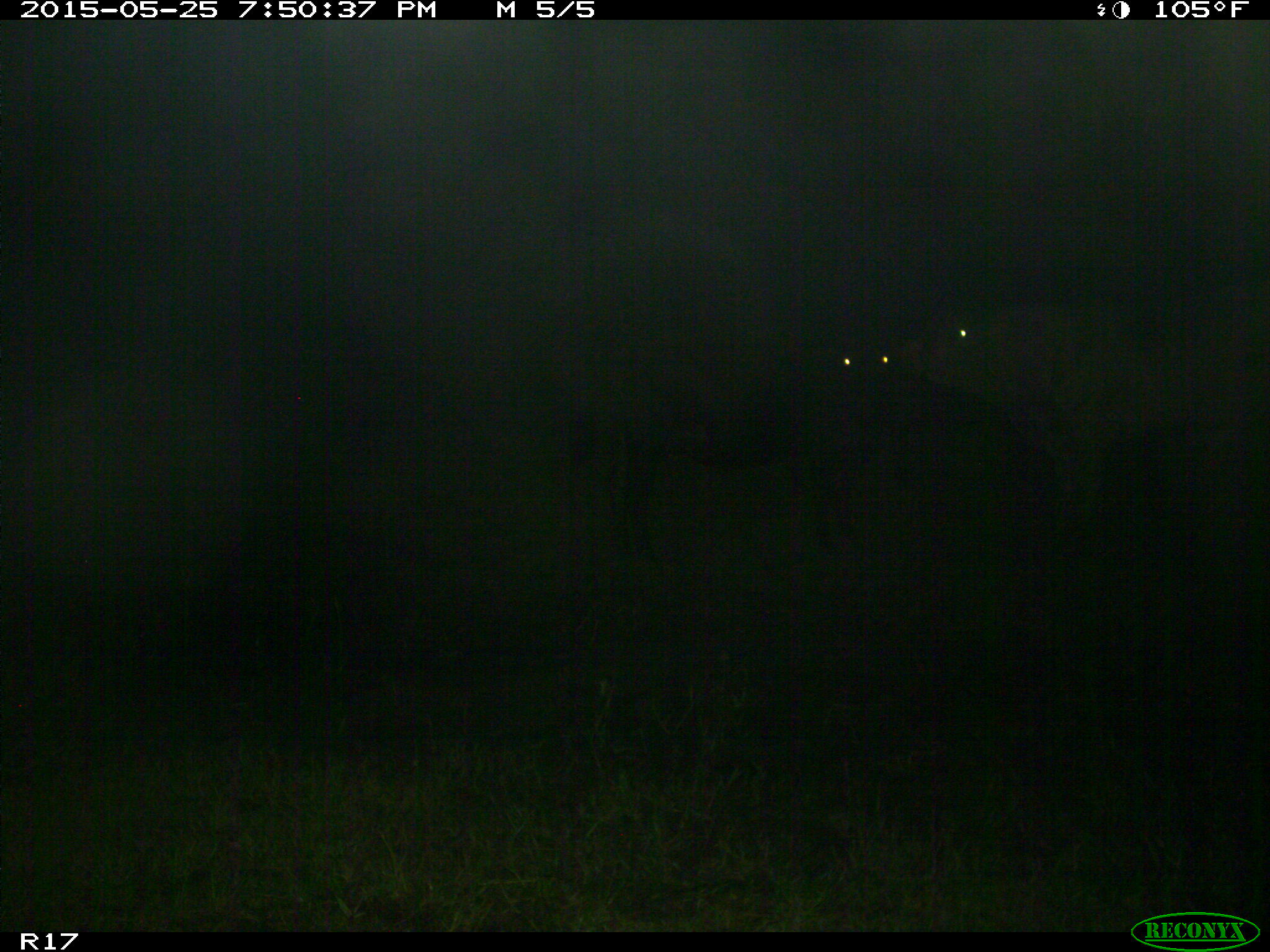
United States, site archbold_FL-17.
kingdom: Animalia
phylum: Chordata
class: Mammalia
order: Artiodactyla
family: Bovidae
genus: Bos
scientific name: Bos taurus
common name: domestic cow